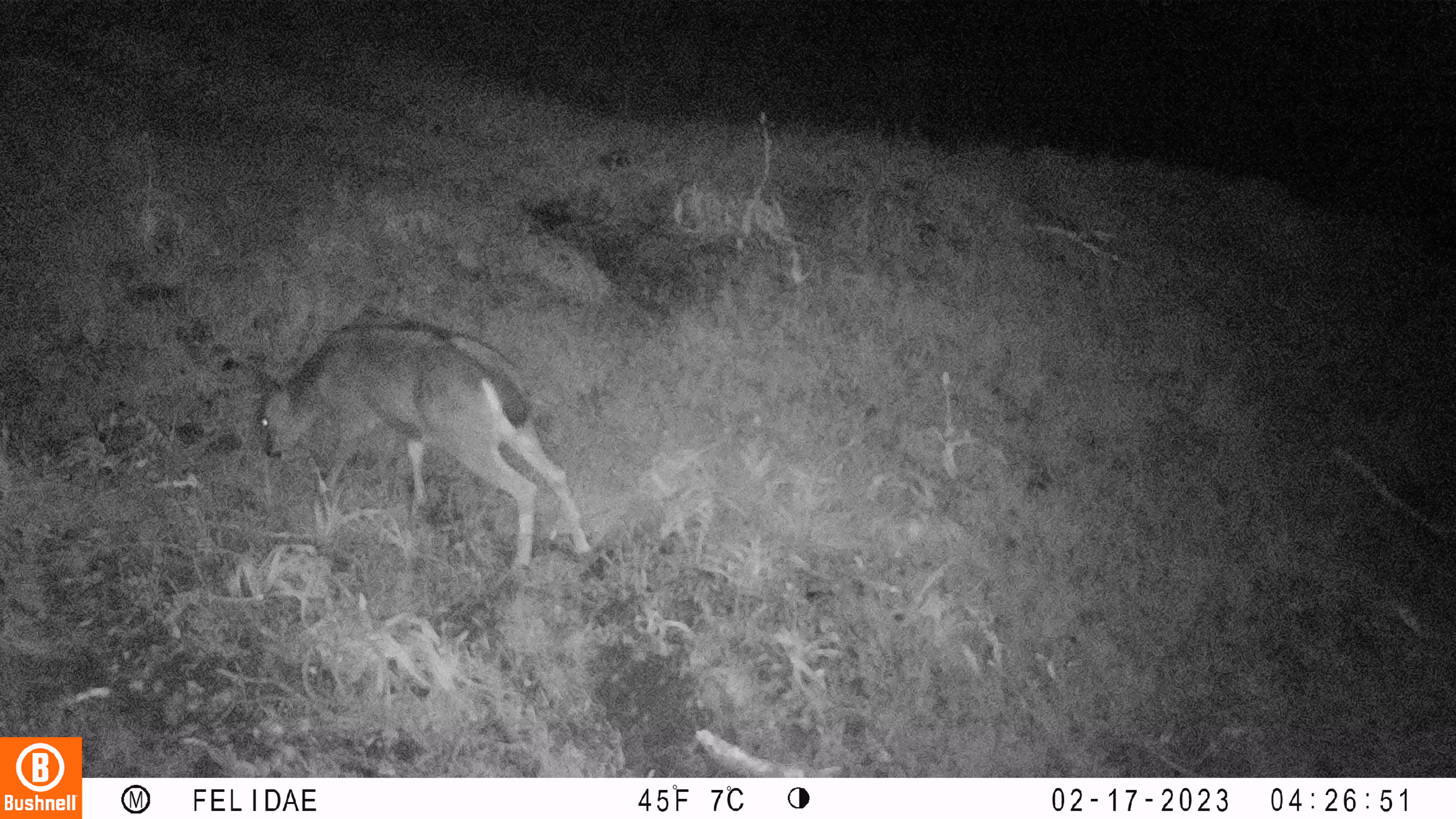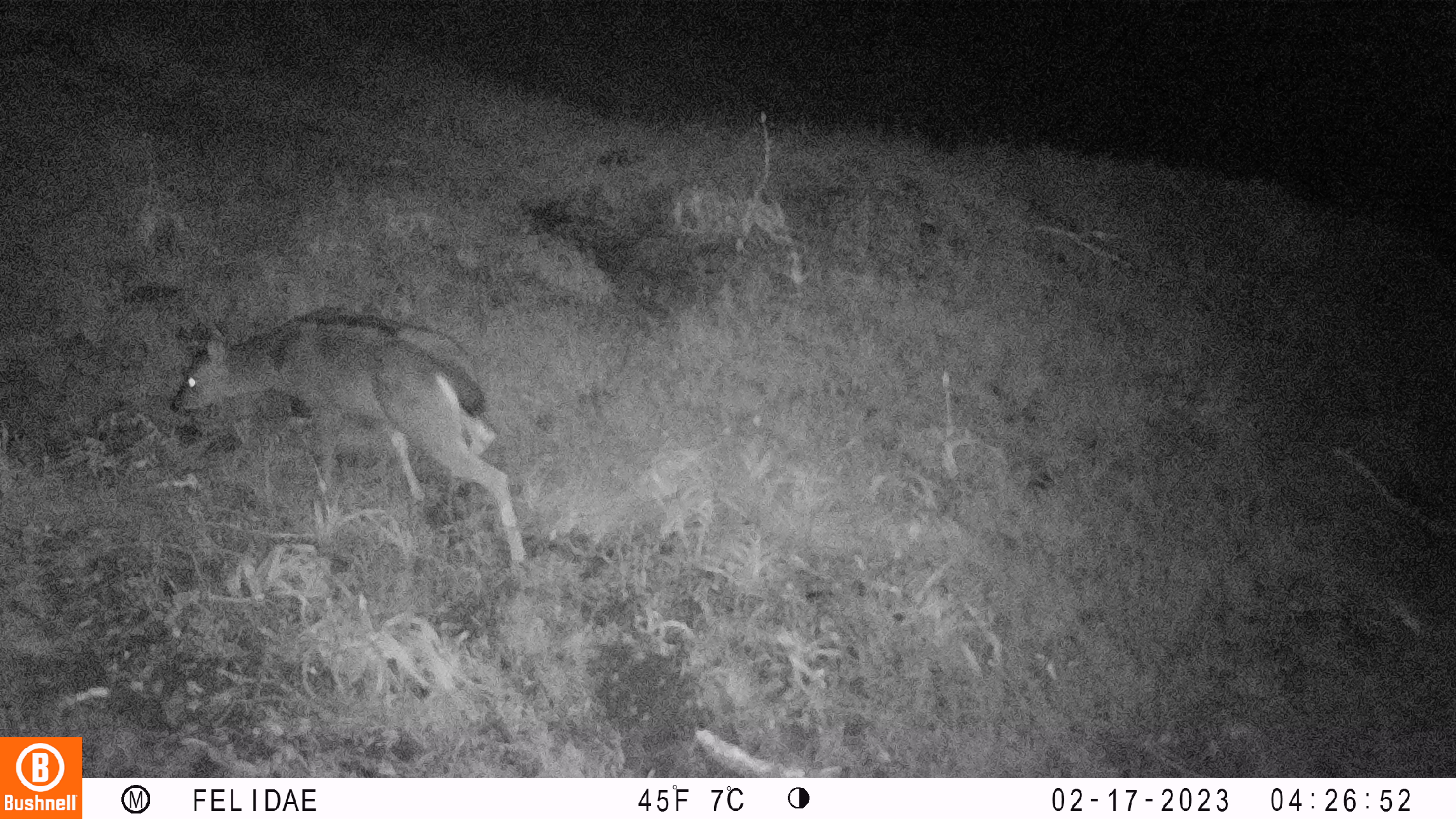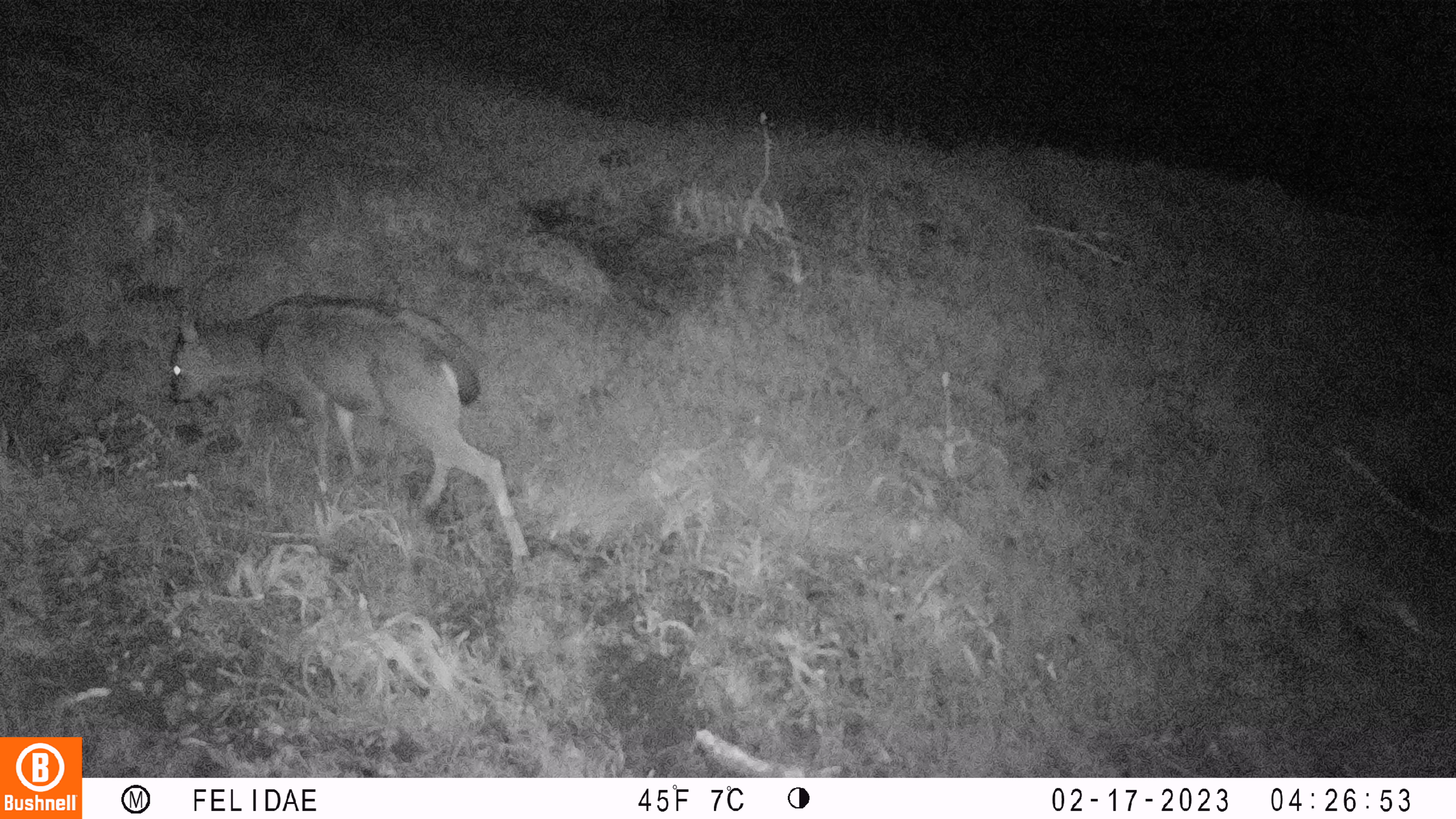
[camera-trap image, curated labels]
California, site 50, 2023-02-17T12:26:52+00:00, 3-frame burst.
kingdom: Animalia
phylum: Chordata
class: Mammalia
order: Artiodactyla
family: Cervidae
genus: Odocoileus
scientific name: Odocoileus hemionus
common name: mule deer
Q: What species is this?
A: Mule deer (Odocoileus hemionus).